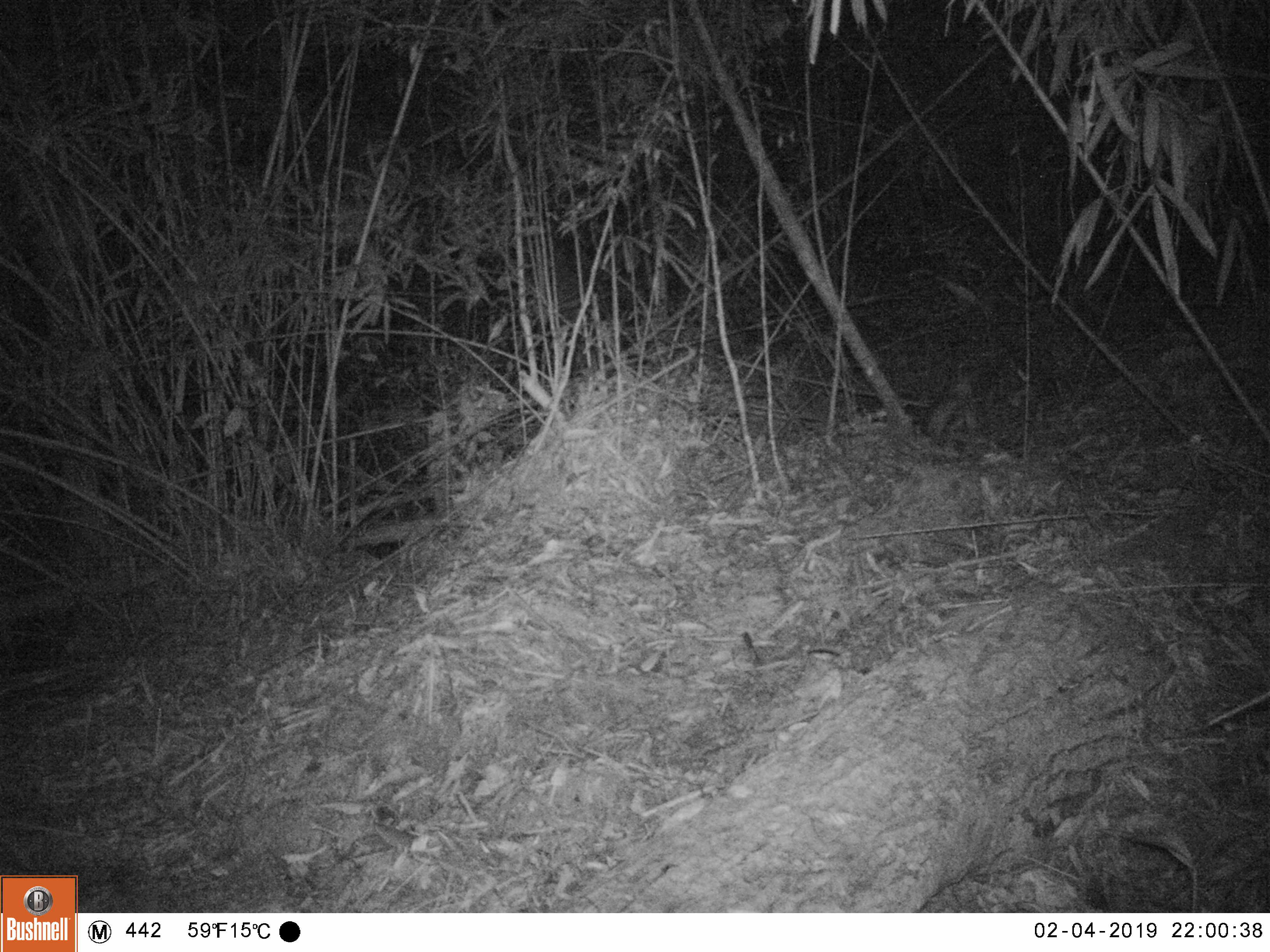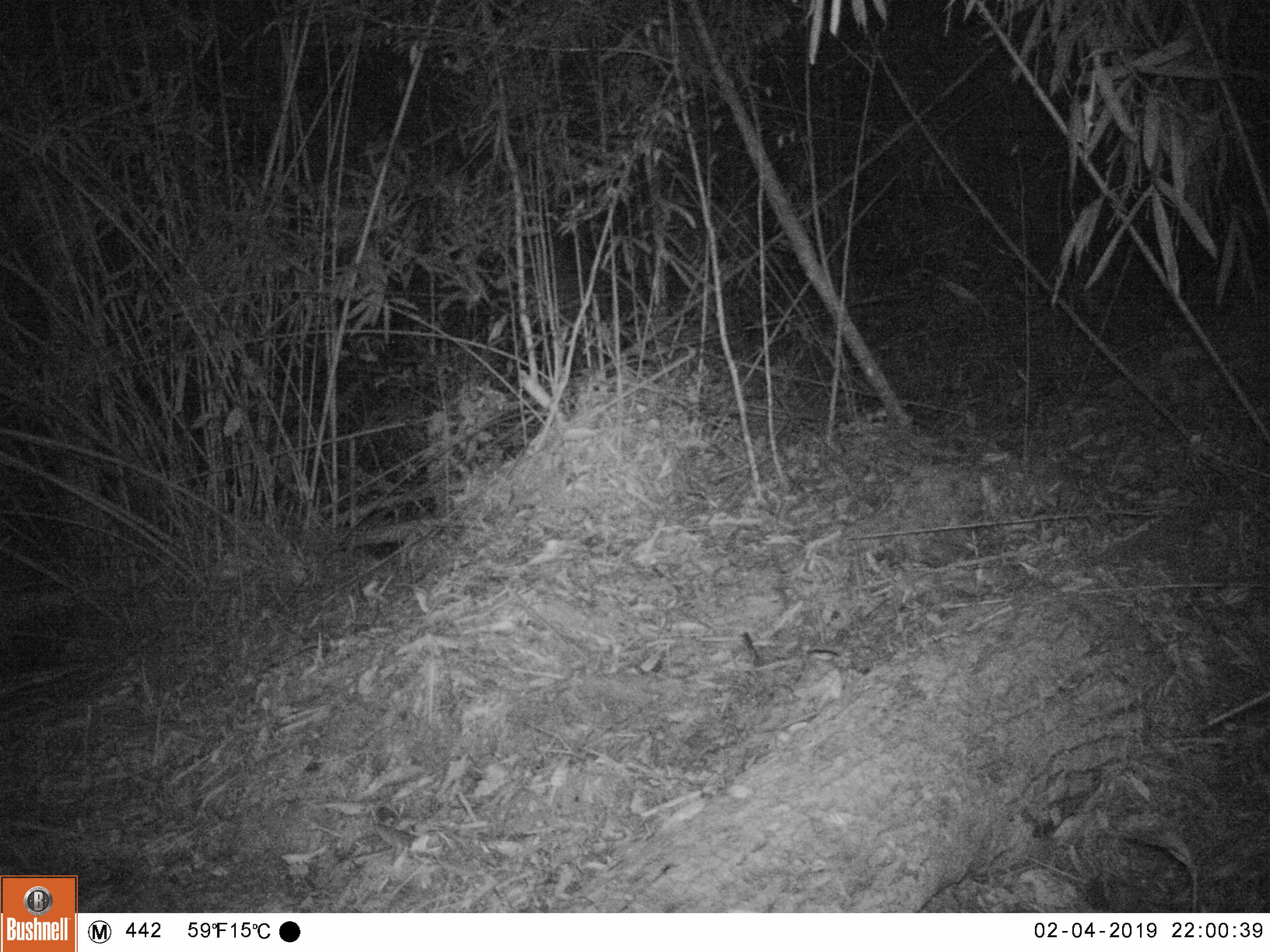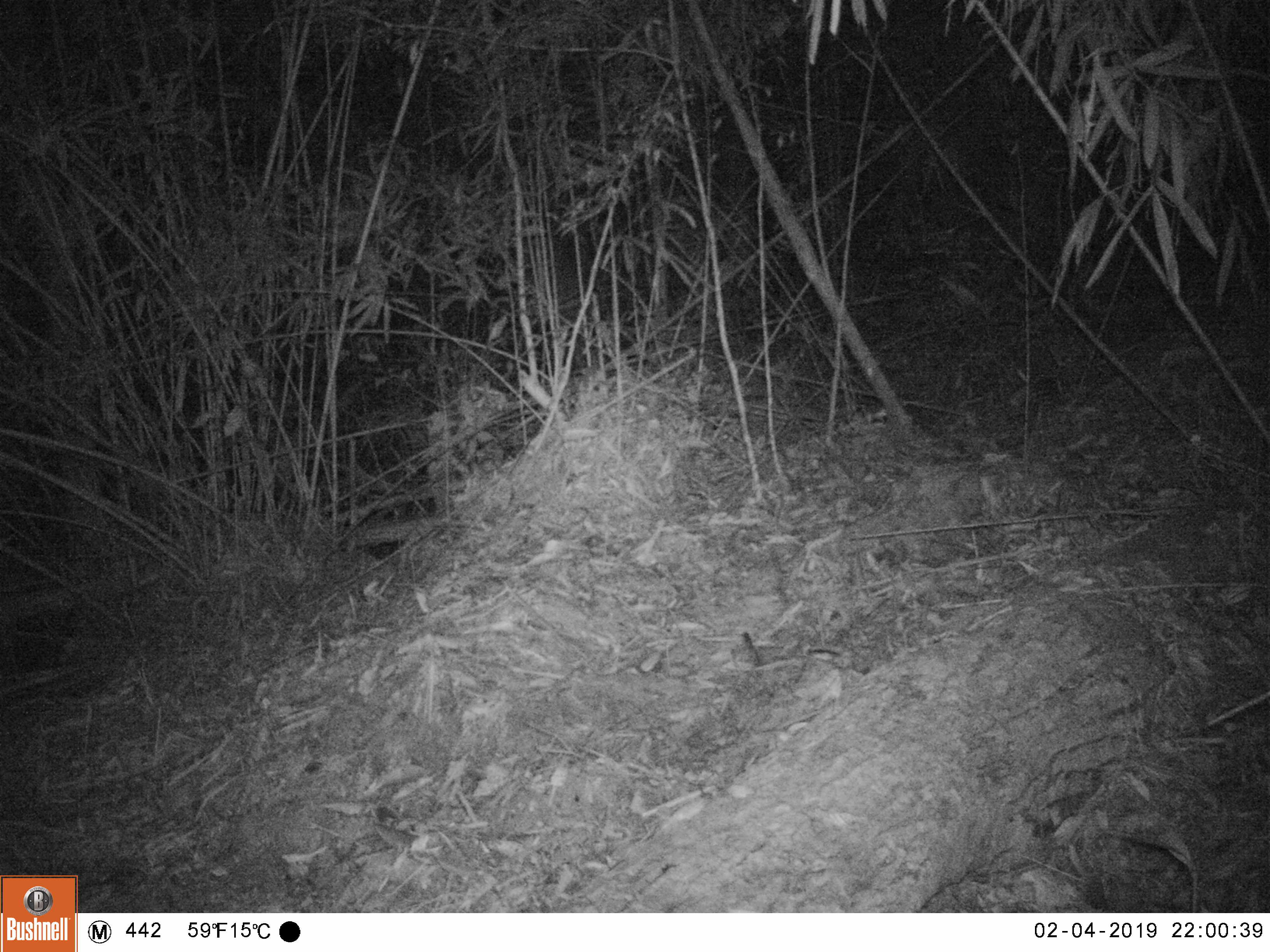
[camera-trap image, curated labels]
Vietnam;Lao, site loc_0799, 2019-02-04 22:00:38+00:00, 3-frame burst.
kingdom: Animalia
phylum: Chordata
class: Mammalia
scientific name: Mammalia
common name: mammal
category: unidentified small mammal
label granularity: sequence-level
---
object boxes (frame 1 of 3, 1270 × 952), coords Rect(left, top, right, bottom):
unidentified small mammal: Rect(924, 361, 1000, 442)